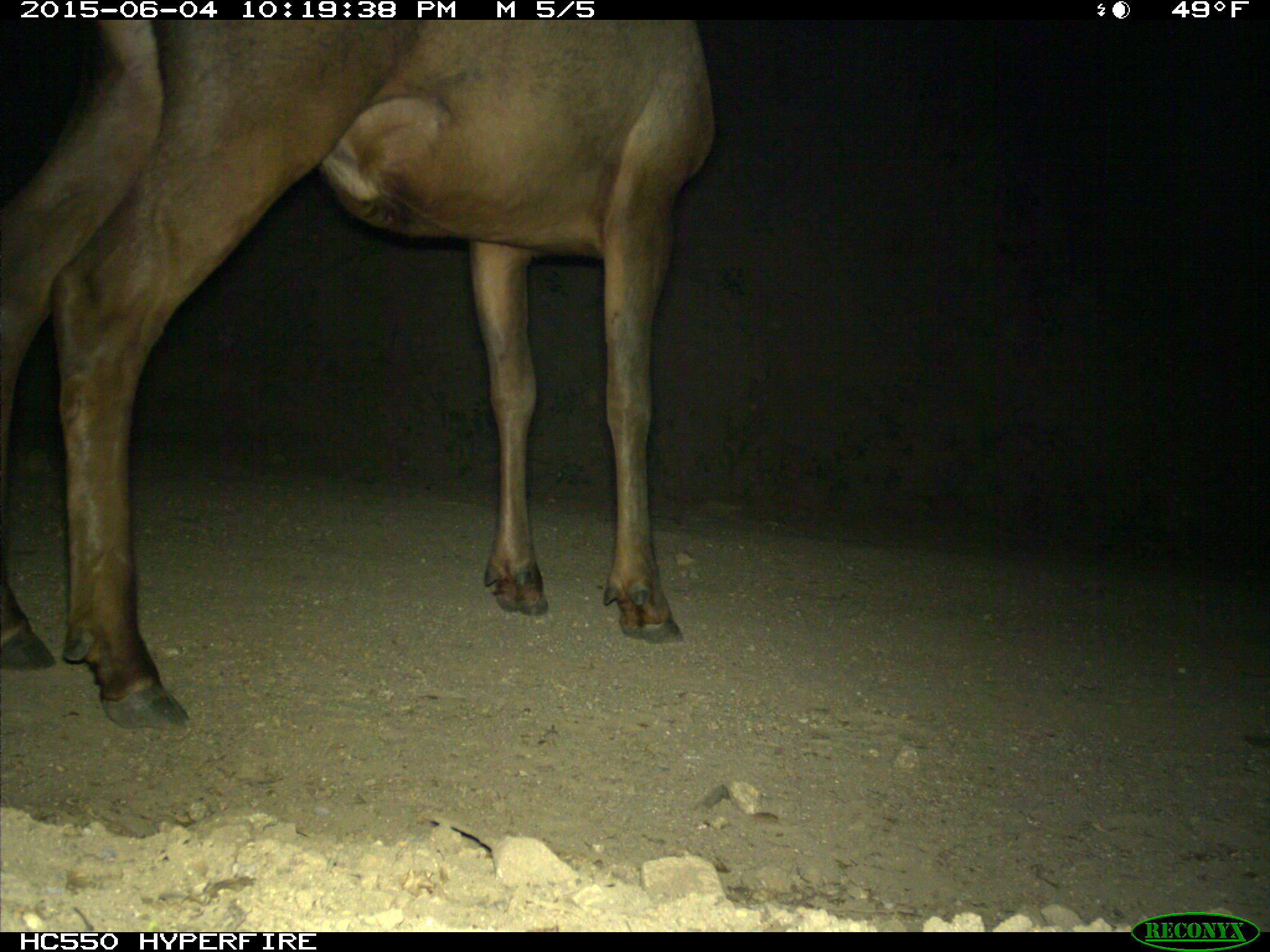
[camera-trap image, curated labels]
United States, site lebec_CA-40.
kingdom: Animalia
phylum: Chordata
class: Mammalia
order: Artiodactyla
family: Cervidae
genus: Cervus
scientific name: Cervus canadensis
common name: elk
Cervus canadensis (elk).